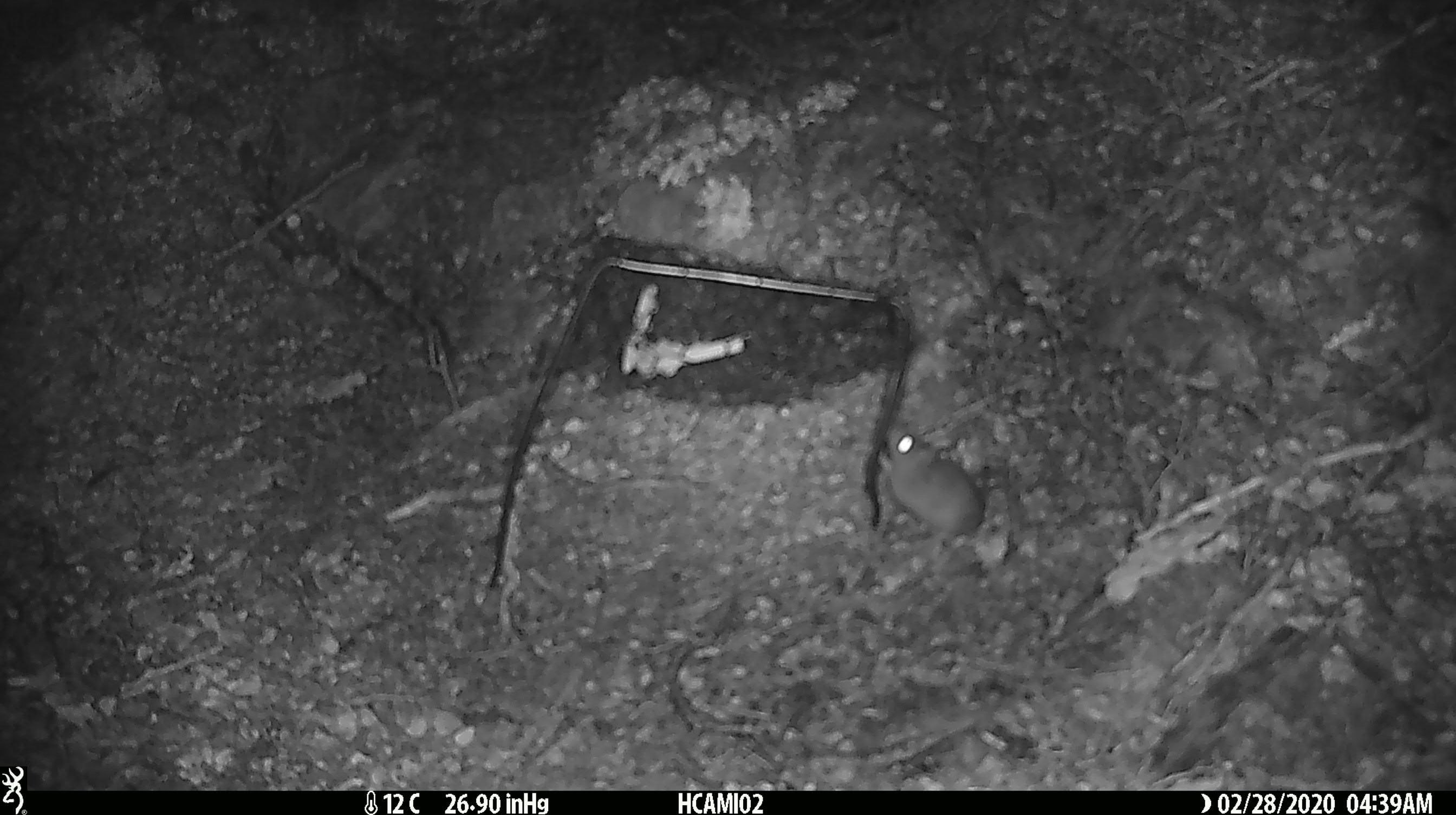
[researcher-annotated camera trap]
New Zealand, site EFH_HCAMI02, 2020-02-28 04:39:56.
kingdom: Animalia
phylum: Chordata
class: Mammalia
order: Rodentia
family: Muridae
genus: Mus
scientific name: Mus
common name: mouse